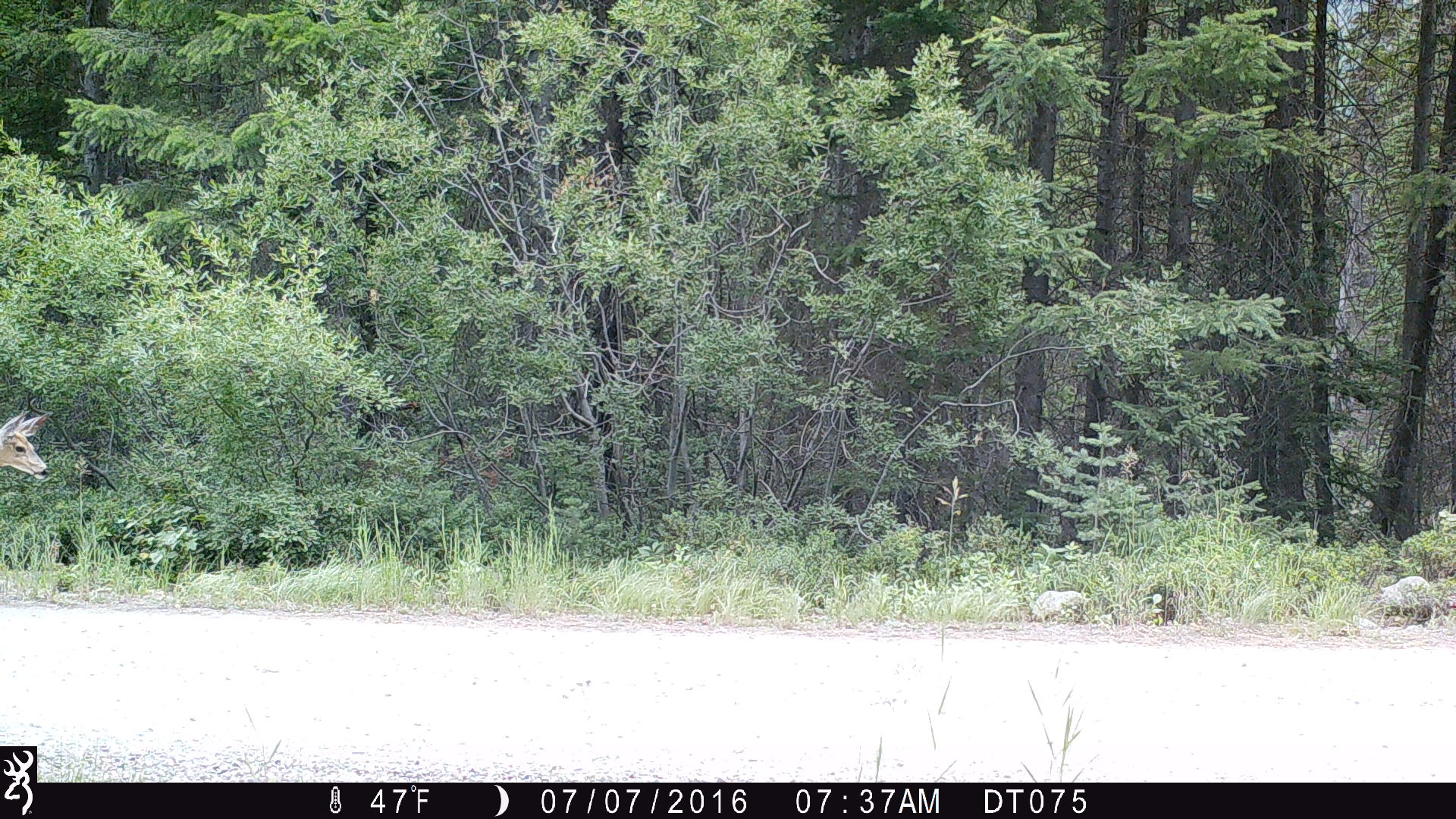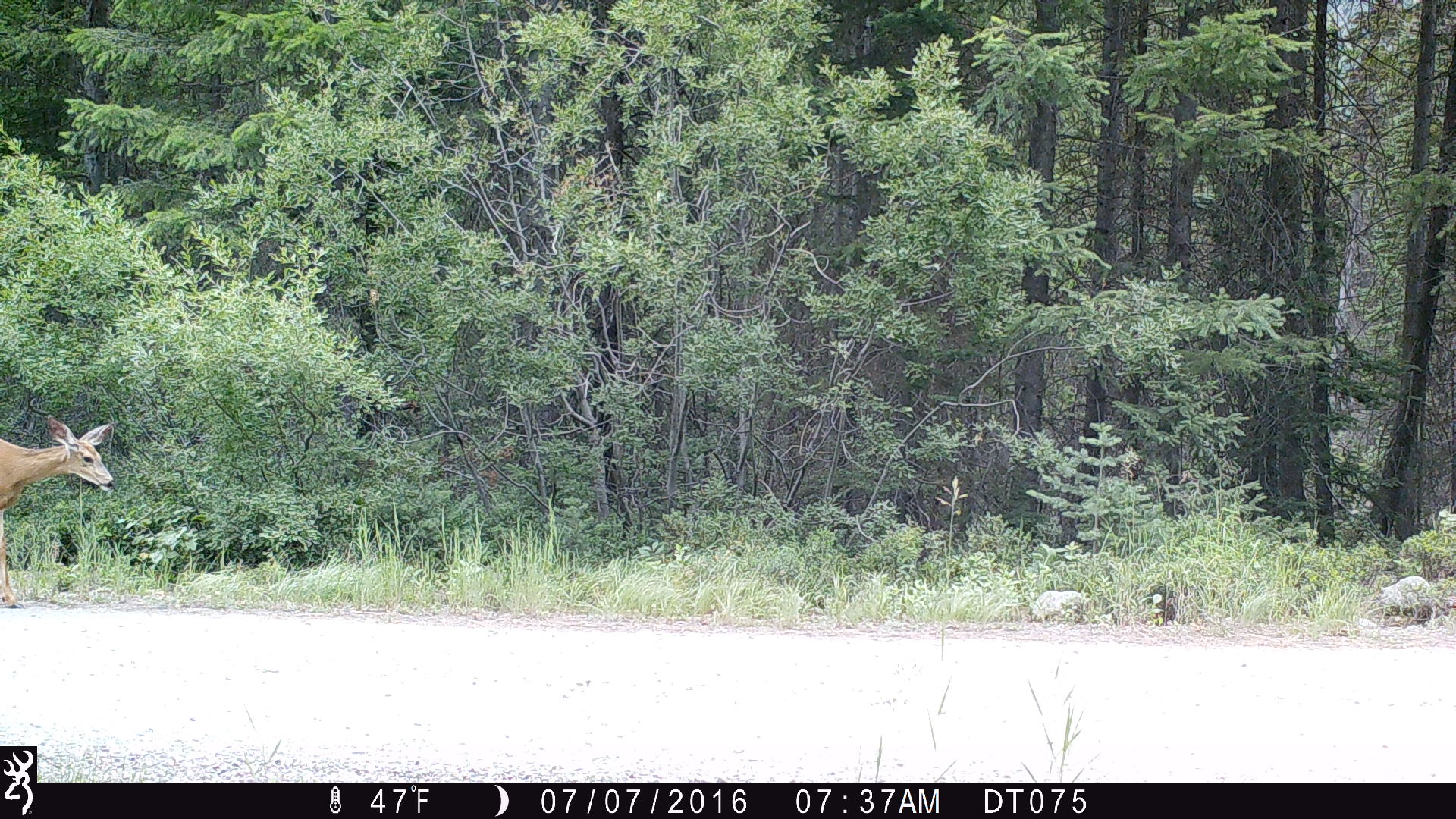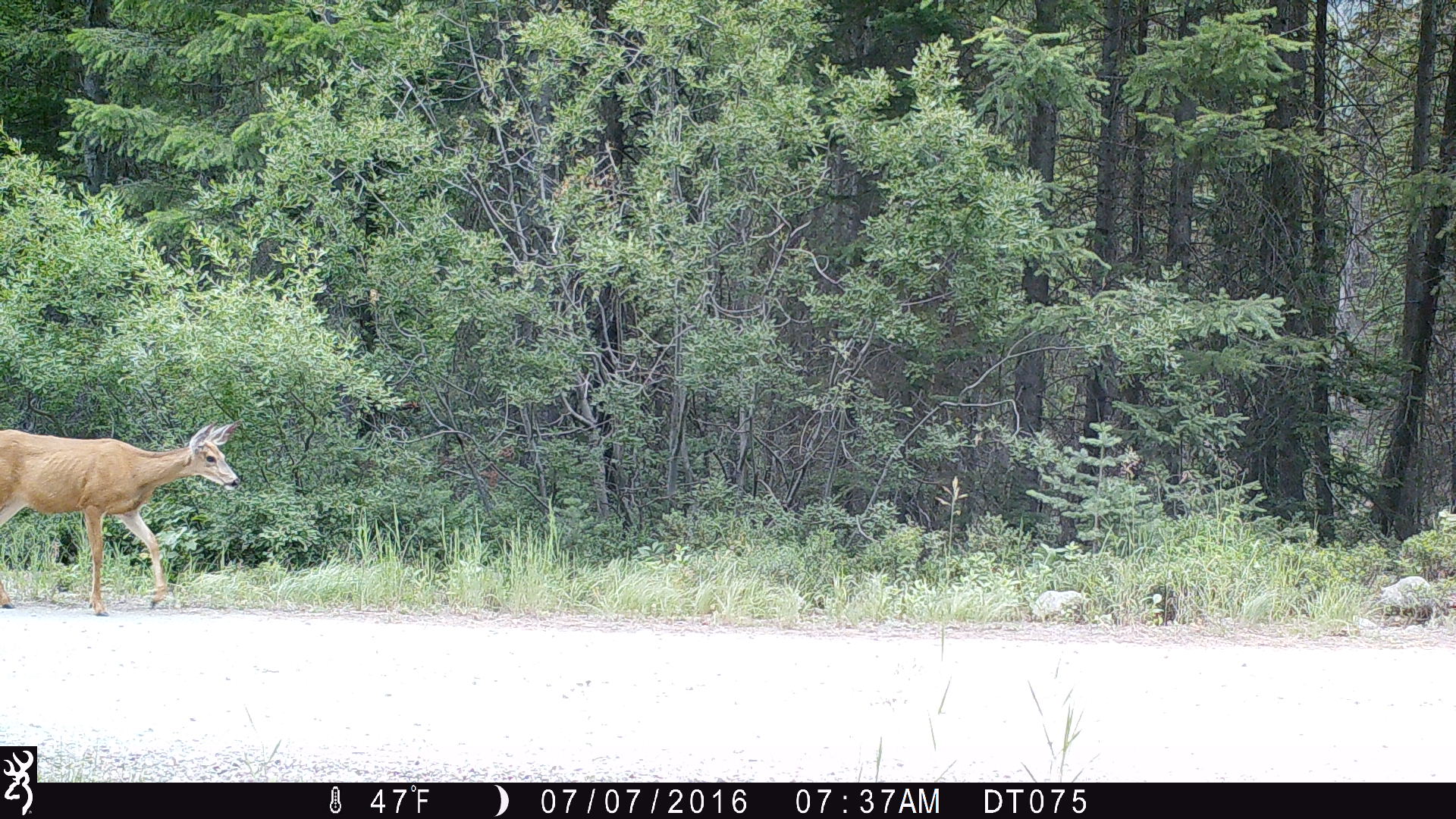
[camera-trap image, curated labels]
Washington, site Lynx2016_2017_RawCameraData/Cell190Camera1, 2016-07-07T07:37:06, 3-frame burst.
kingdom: Animalia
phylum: Chordata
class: Mammalia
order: Artiodactyla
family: Cervidae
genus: Odocoileus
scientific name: Odocoileus hemionus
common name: mule deer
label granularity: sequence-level